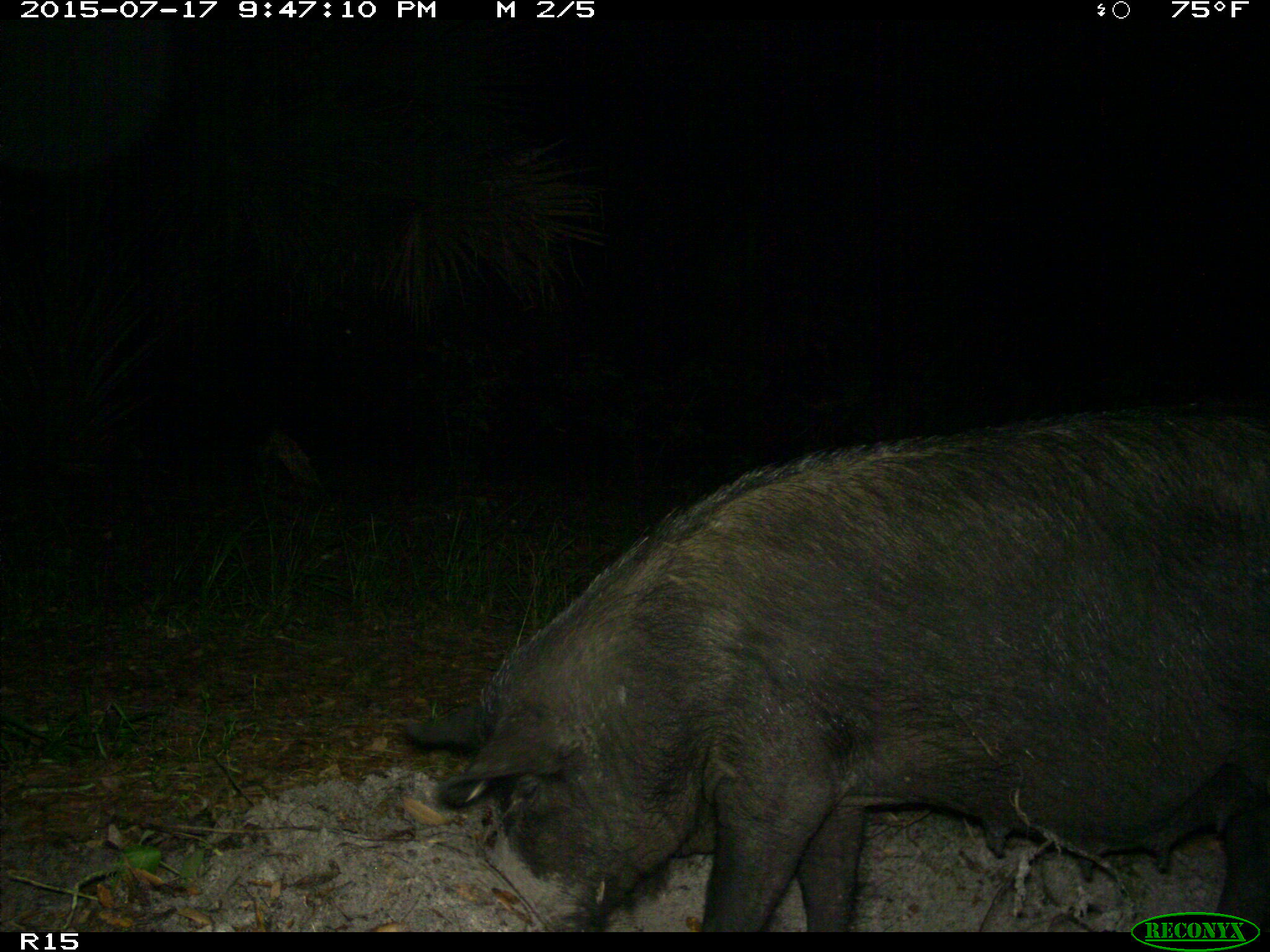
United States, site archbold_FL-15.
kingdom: Animalia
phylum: Chordata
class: Mammalia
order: Artiodactyla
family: Suidae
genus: Sus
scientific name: Sus scrofa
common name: wild boar